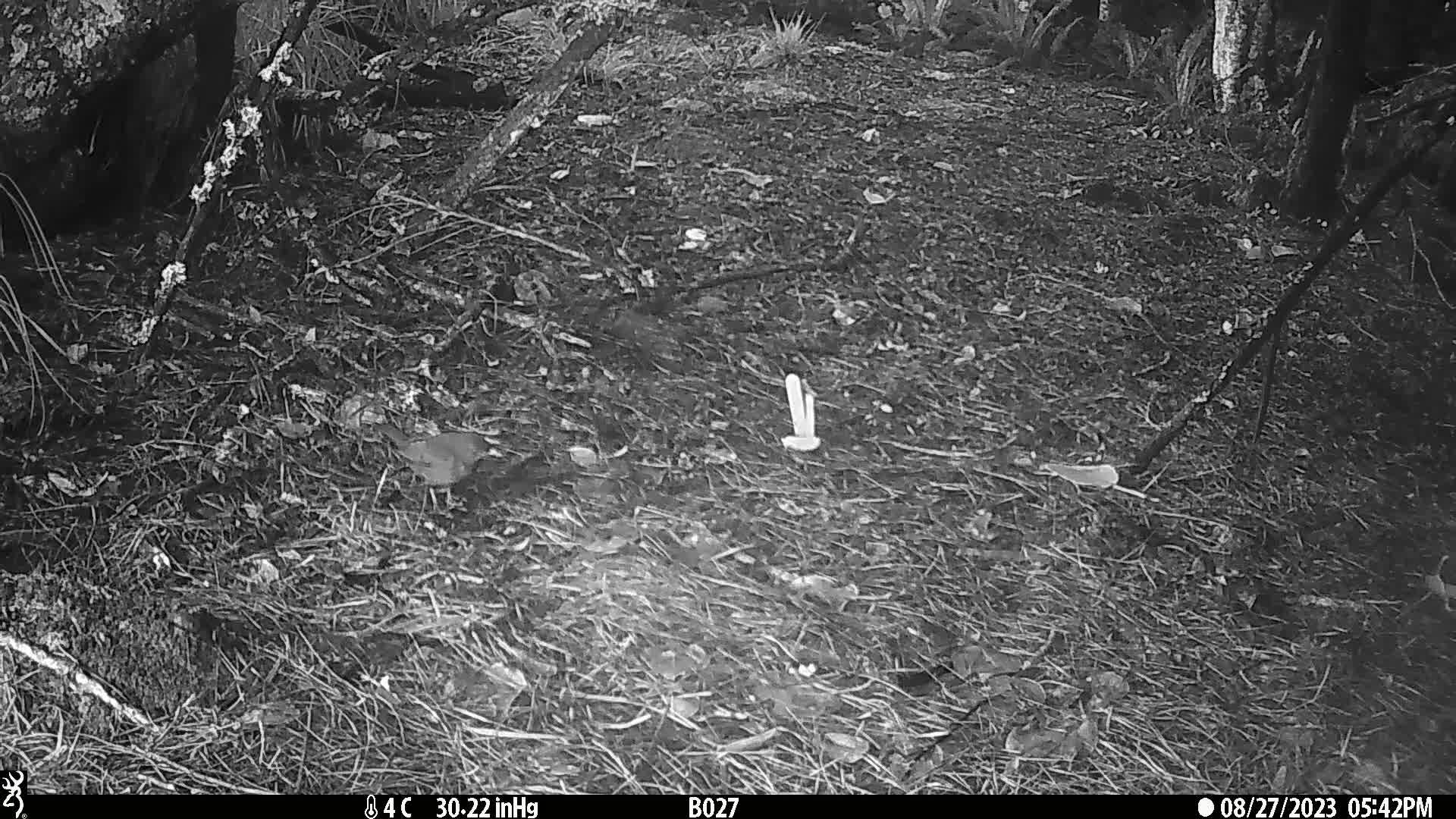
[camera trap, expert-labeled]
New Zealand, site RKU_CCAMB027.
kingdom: Animalia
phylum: Chordata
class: Aves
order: Passeriformes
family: Turdidae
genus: Turdus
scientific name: Turdus merula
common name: eurasian blackbird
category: blackbird